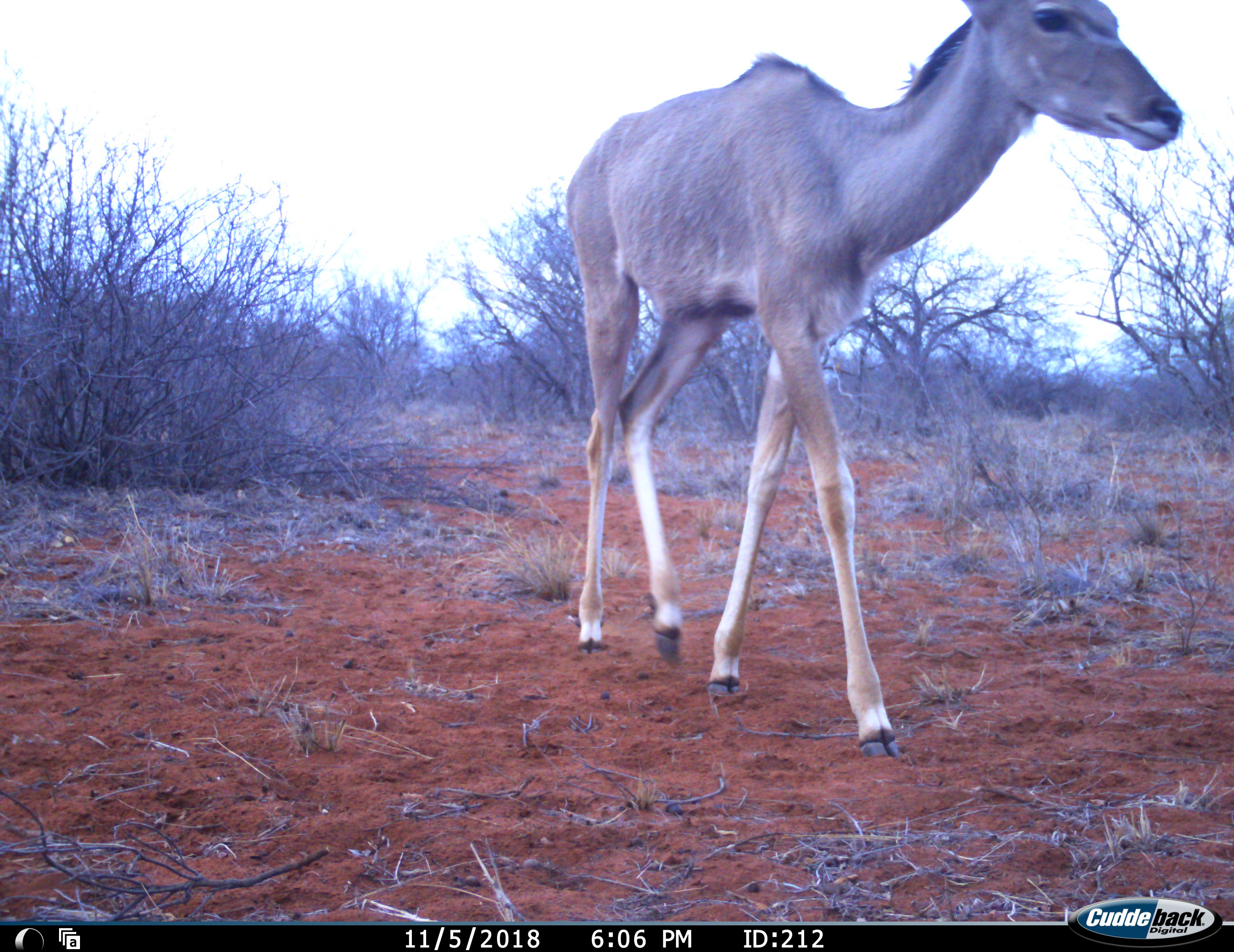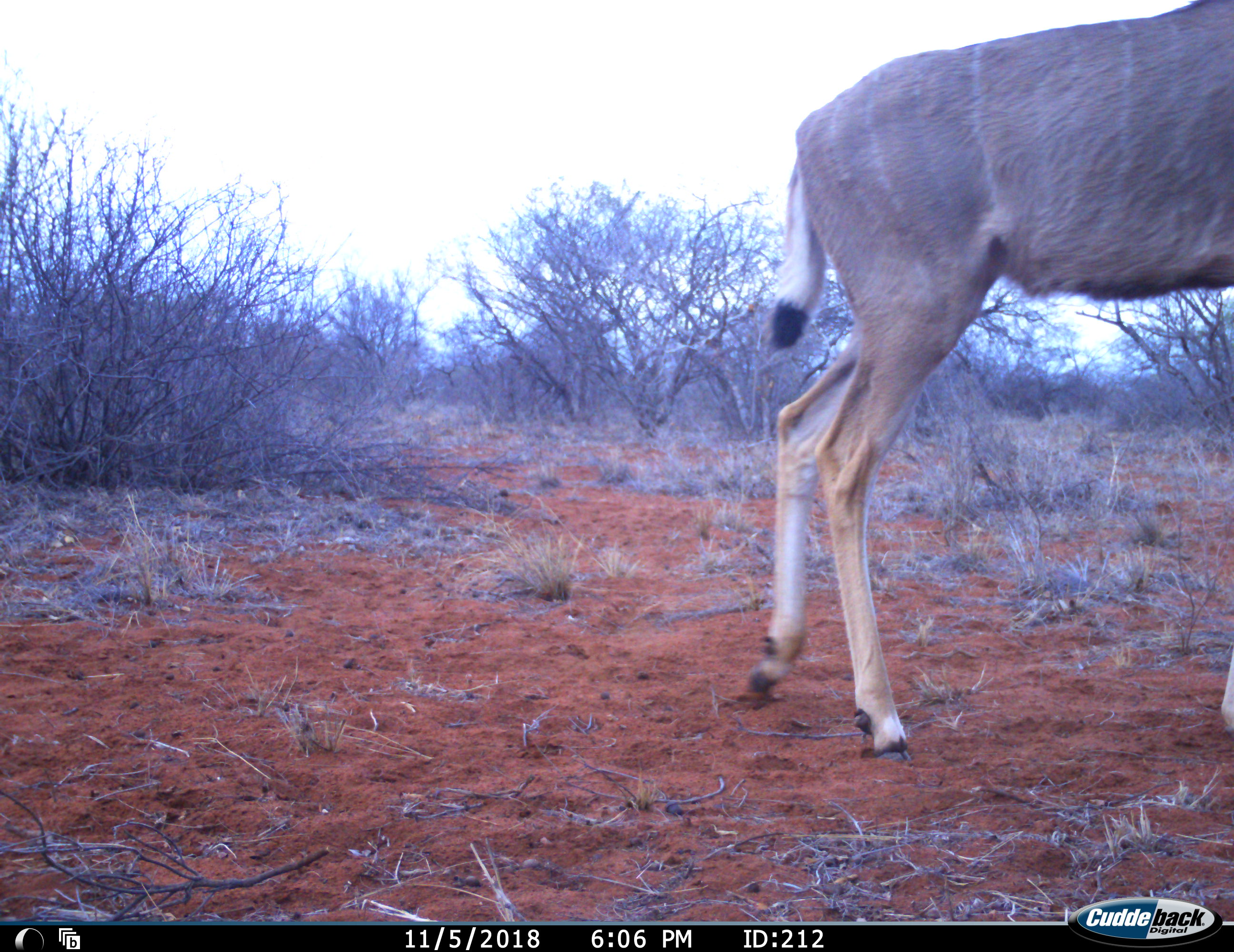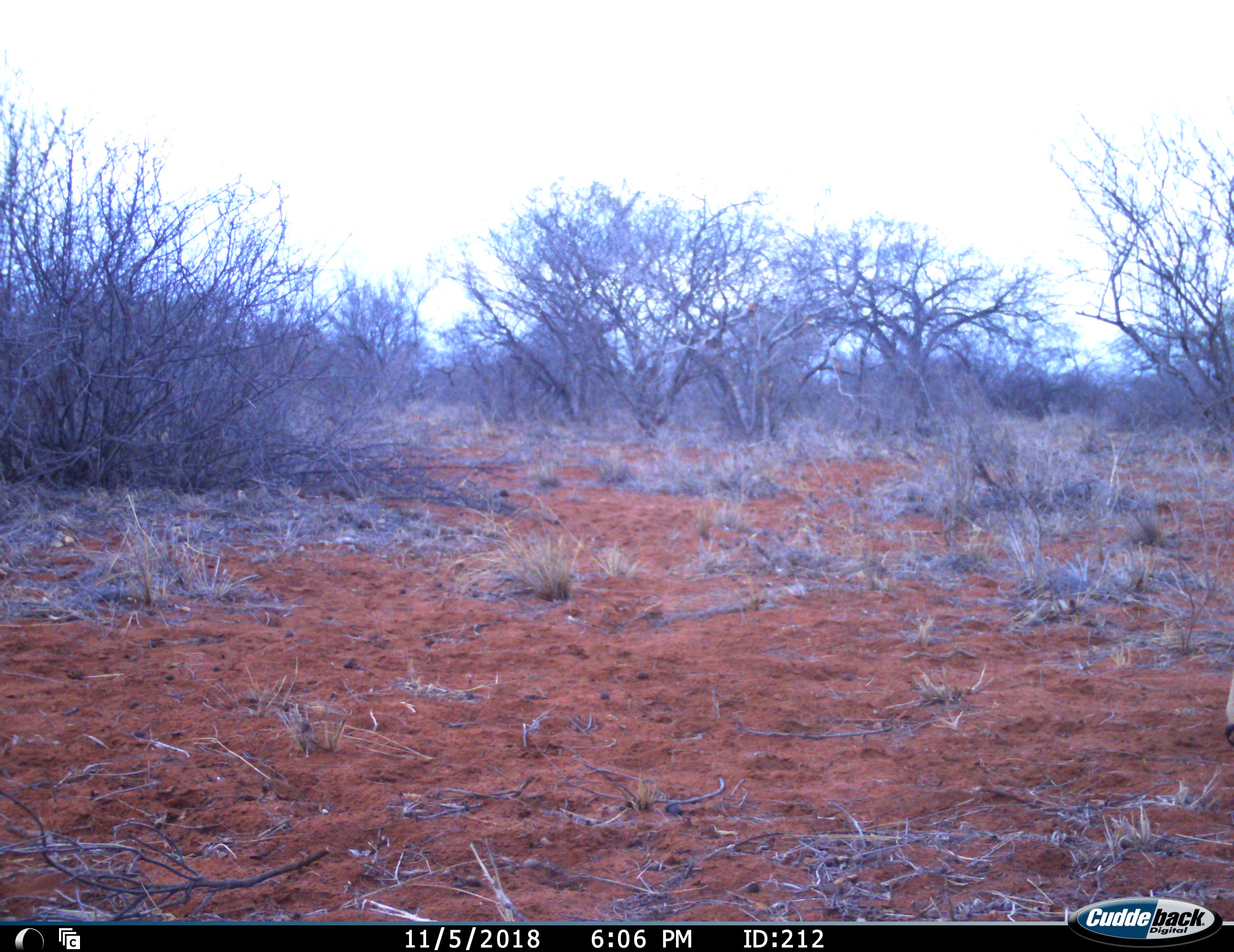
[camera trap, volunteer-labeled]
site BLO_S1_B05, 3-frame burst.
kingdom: Animalia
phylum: Chordata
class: Mammalia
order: Artiodactyla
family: Bovidae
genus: Tragelaphus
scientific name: Tragelaphus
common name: kudu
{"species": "kudu (Tragelaphus)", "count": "1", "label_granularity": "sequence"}